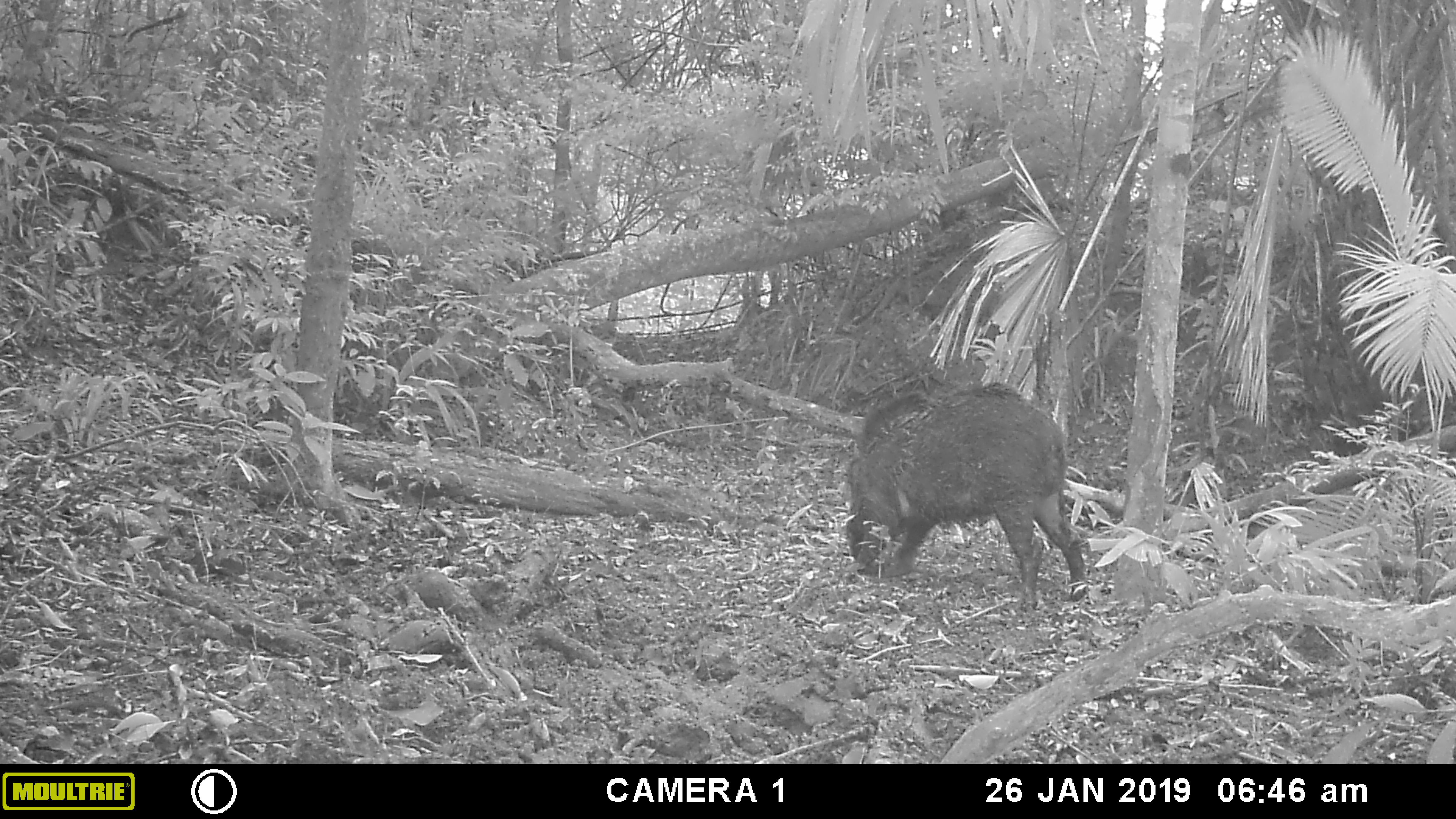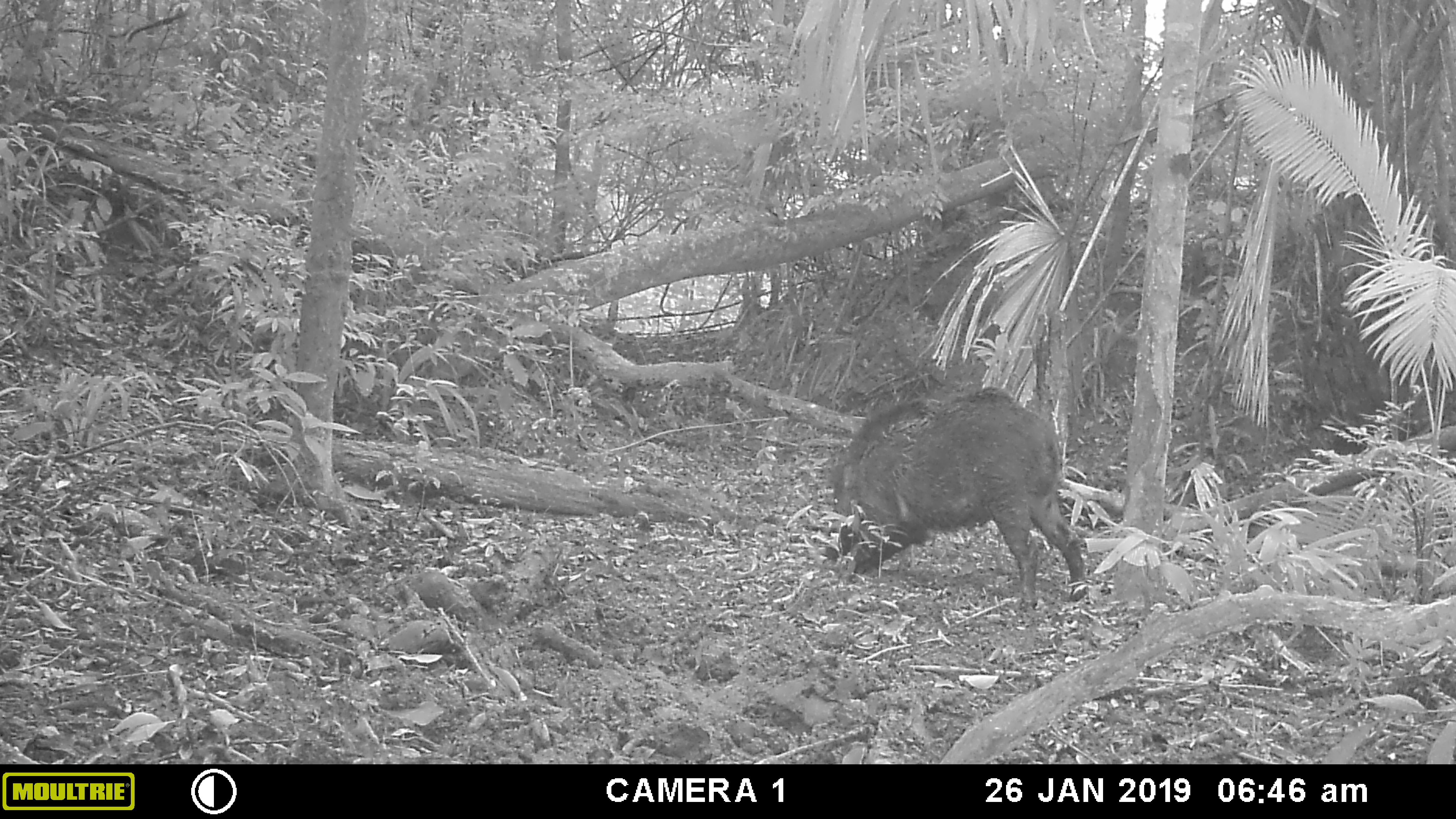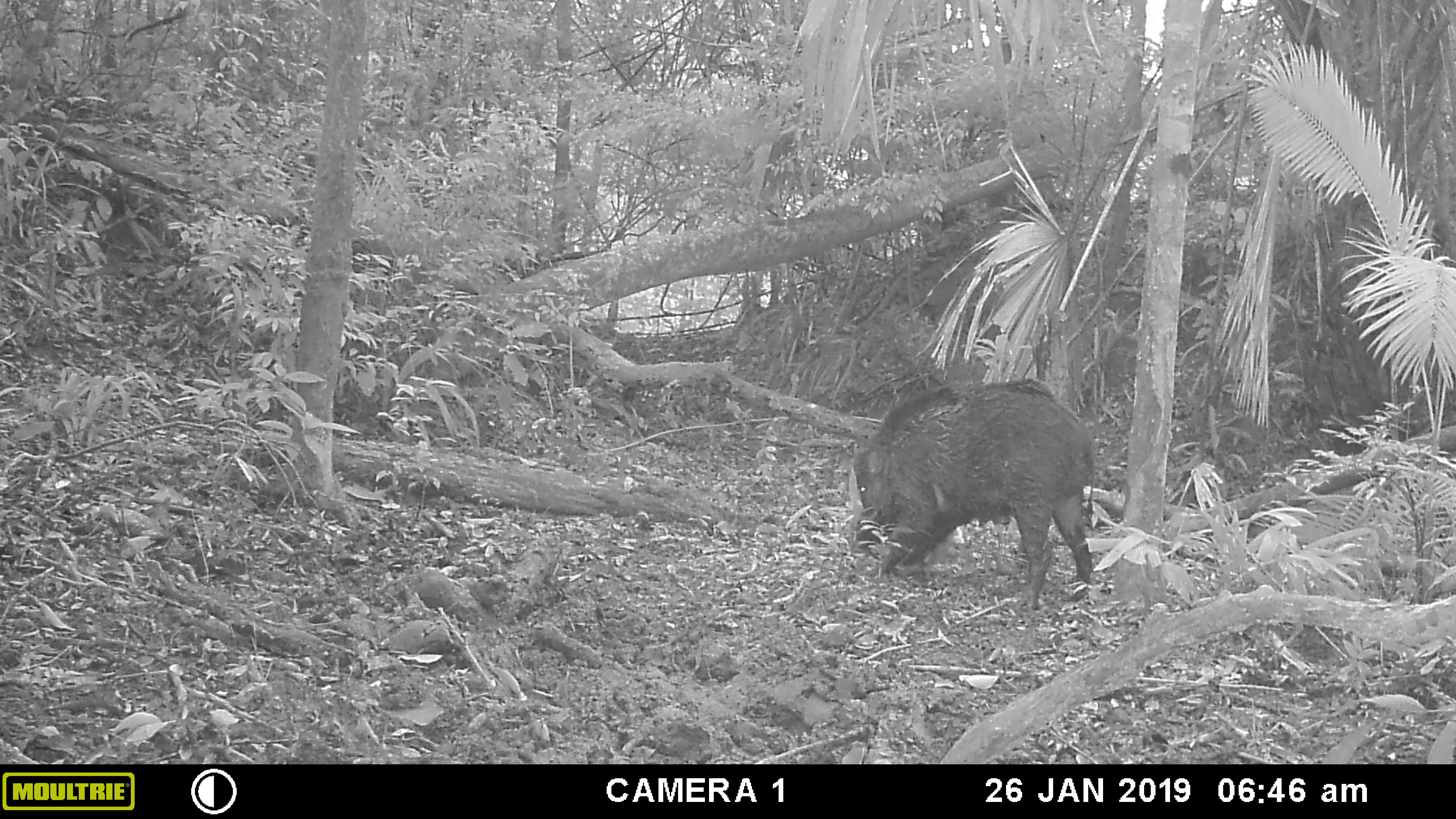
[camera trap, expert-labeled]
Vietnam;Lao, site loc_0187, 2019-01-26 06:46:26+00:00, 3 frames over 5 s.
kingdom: Animalia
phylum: Chordata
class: Mammalia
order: Artiodactyla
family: Suidae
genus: Sus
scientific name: Sus scrofa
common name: eurasian wild pig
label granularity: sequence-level